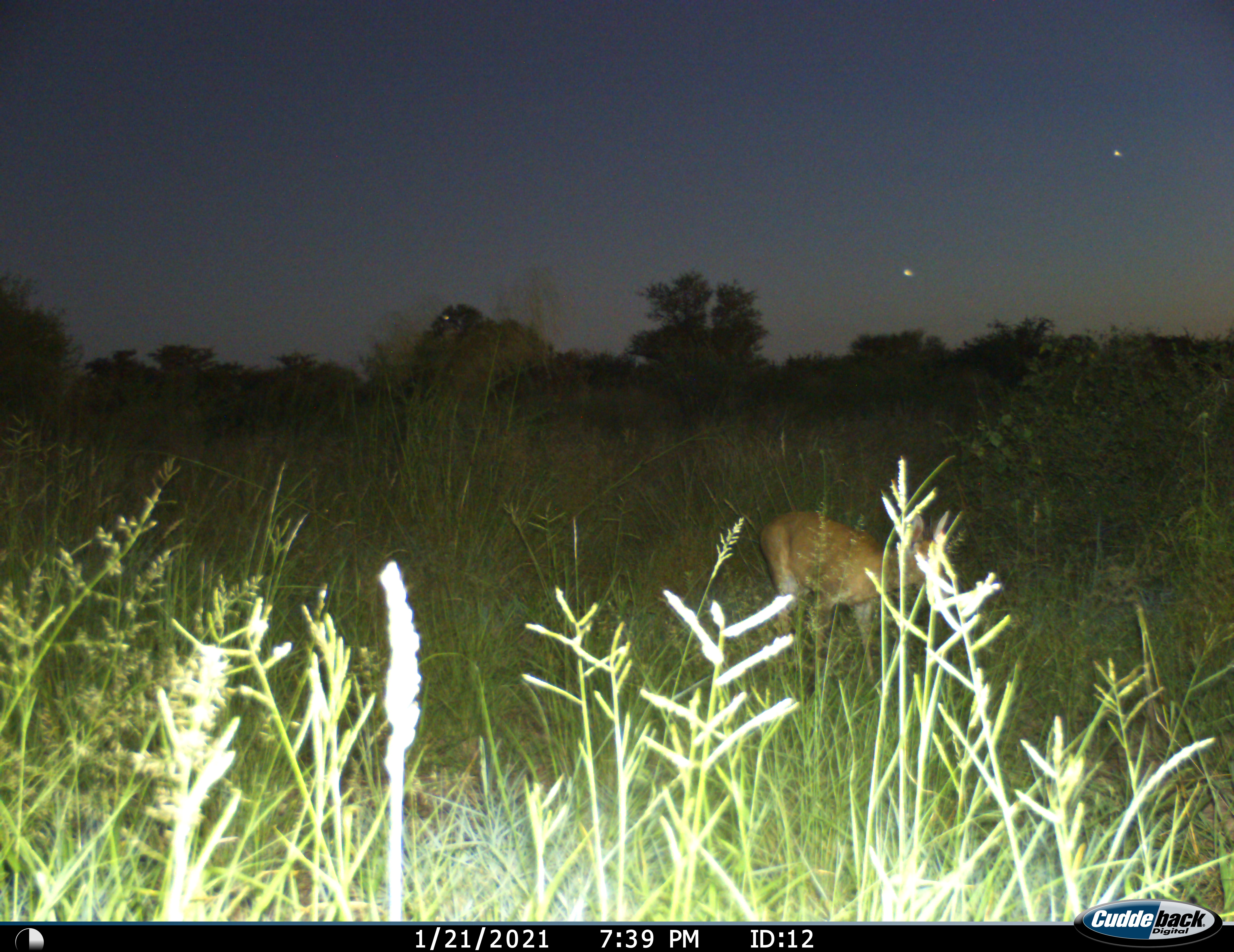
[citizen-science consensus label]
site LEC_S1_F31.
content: unidentified animal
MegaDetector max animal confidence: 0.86